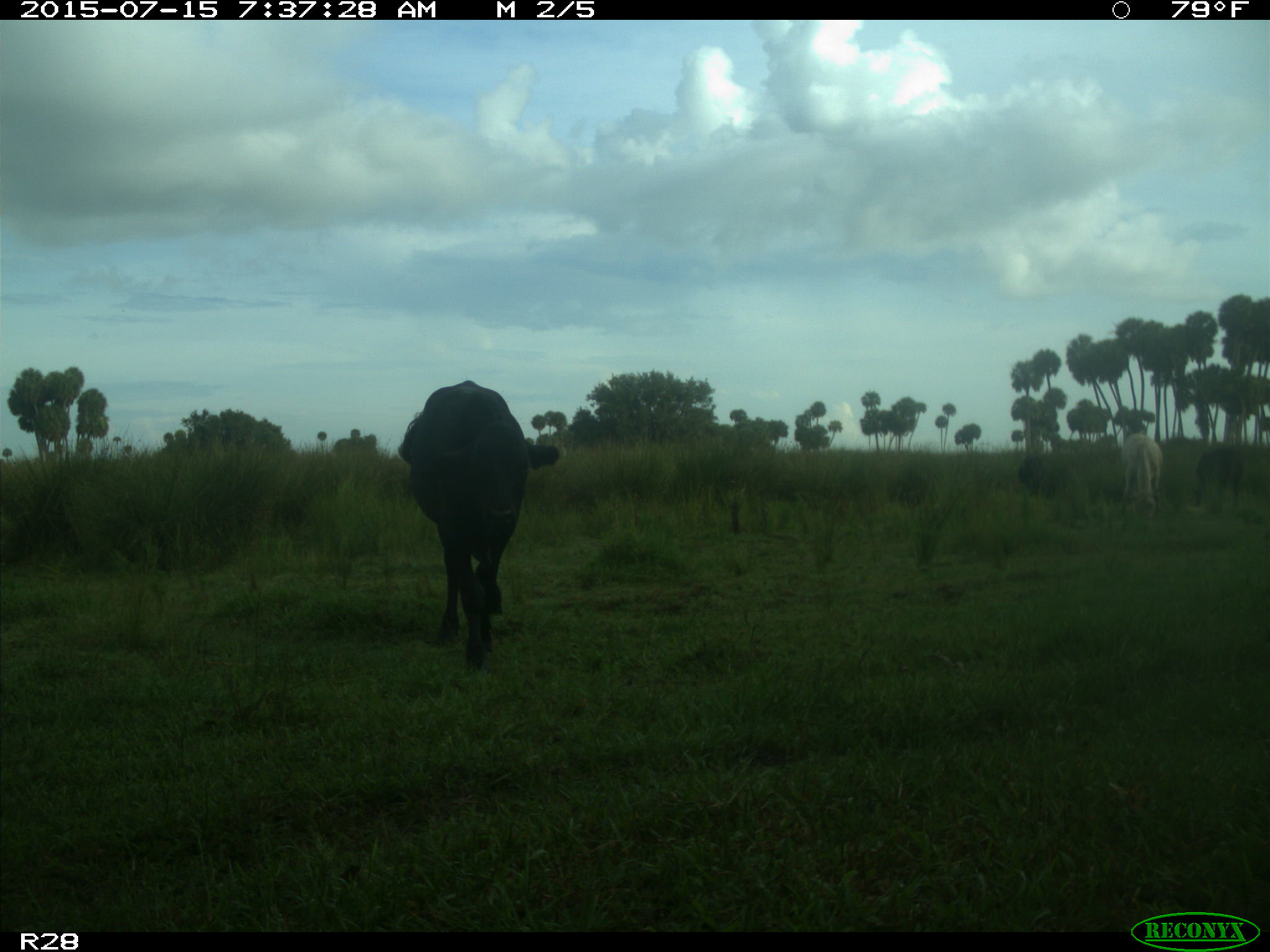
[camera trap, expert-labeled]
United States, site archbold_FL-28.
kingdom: Animalia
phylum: Chordata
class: Mammalia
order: Artiodactyla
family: Bovidae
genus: Bos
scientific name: Bos taurus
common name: domestic cow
Bos taurus (domestic cow).